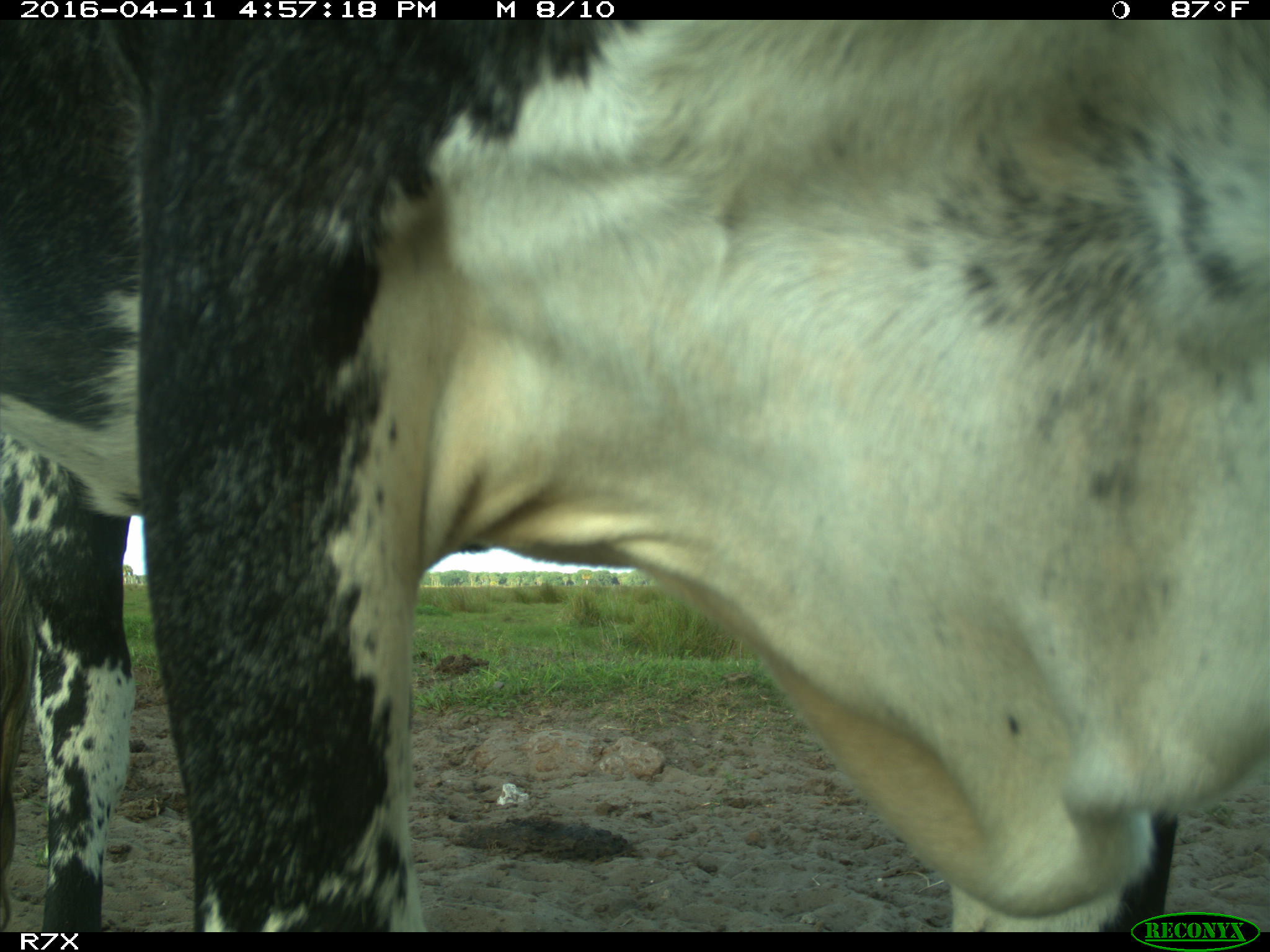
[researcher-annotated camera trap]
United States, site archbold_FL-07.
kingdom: Animalia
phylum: Chordata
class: Mammalia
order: Artiodactyla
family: Bovidae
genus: Bos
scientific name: Bos taurus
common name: domestic cow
Bos taurus (domestic cow).